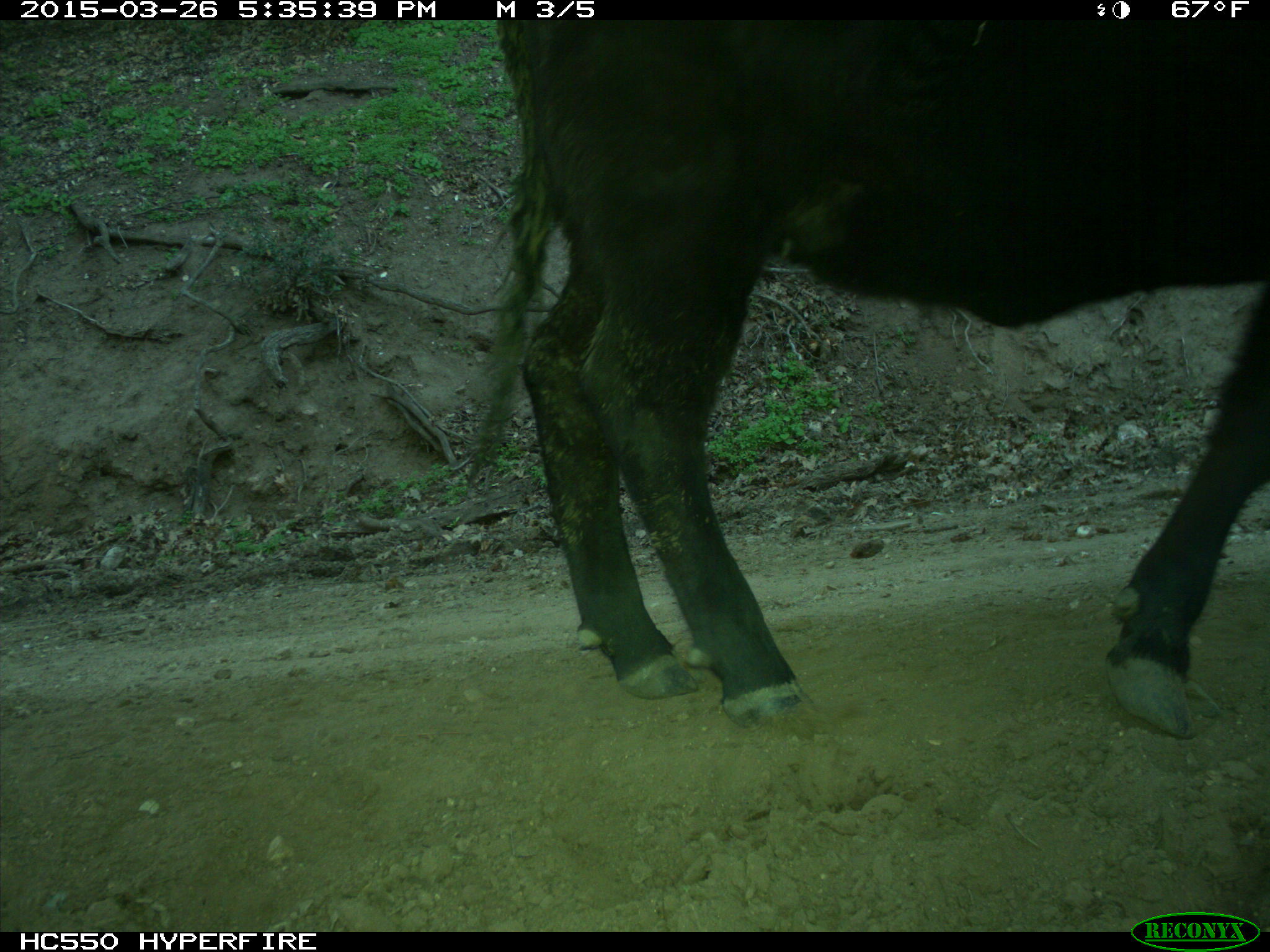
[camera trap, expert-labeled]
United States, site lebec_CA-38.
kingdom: Animalia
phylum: Chordata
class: Mammalia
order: Artiodactyla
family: Bovidae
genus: Bos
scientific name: Bos taurus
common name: domestic cow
Bos taurus (domestic cow).